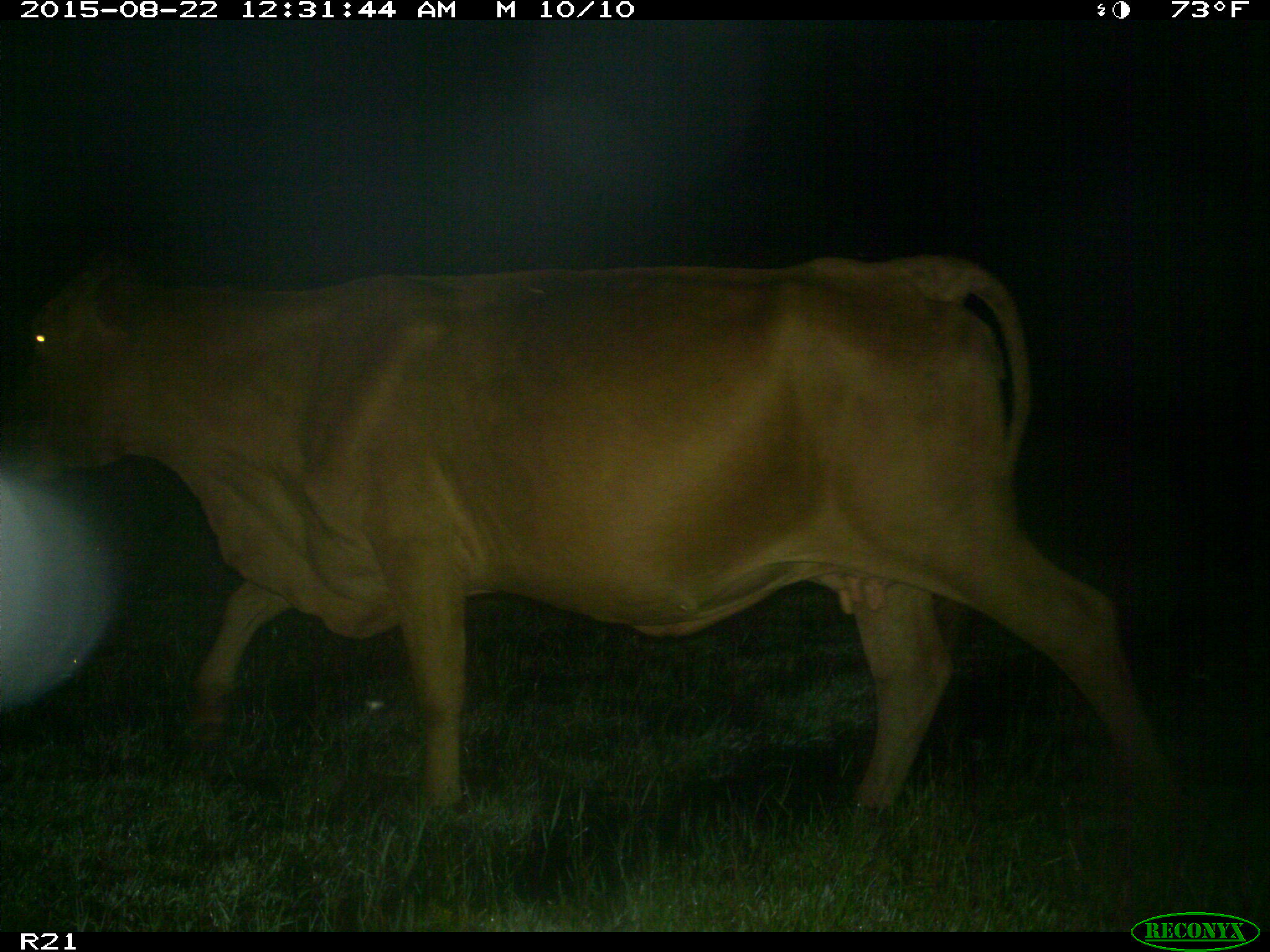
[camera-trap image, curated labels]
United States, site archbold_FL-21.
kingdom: Animalia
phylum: Chordata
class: Mammalia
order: Artiodactyla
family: Bovidae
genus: Bos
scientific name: Bos taurus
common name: domestic cow